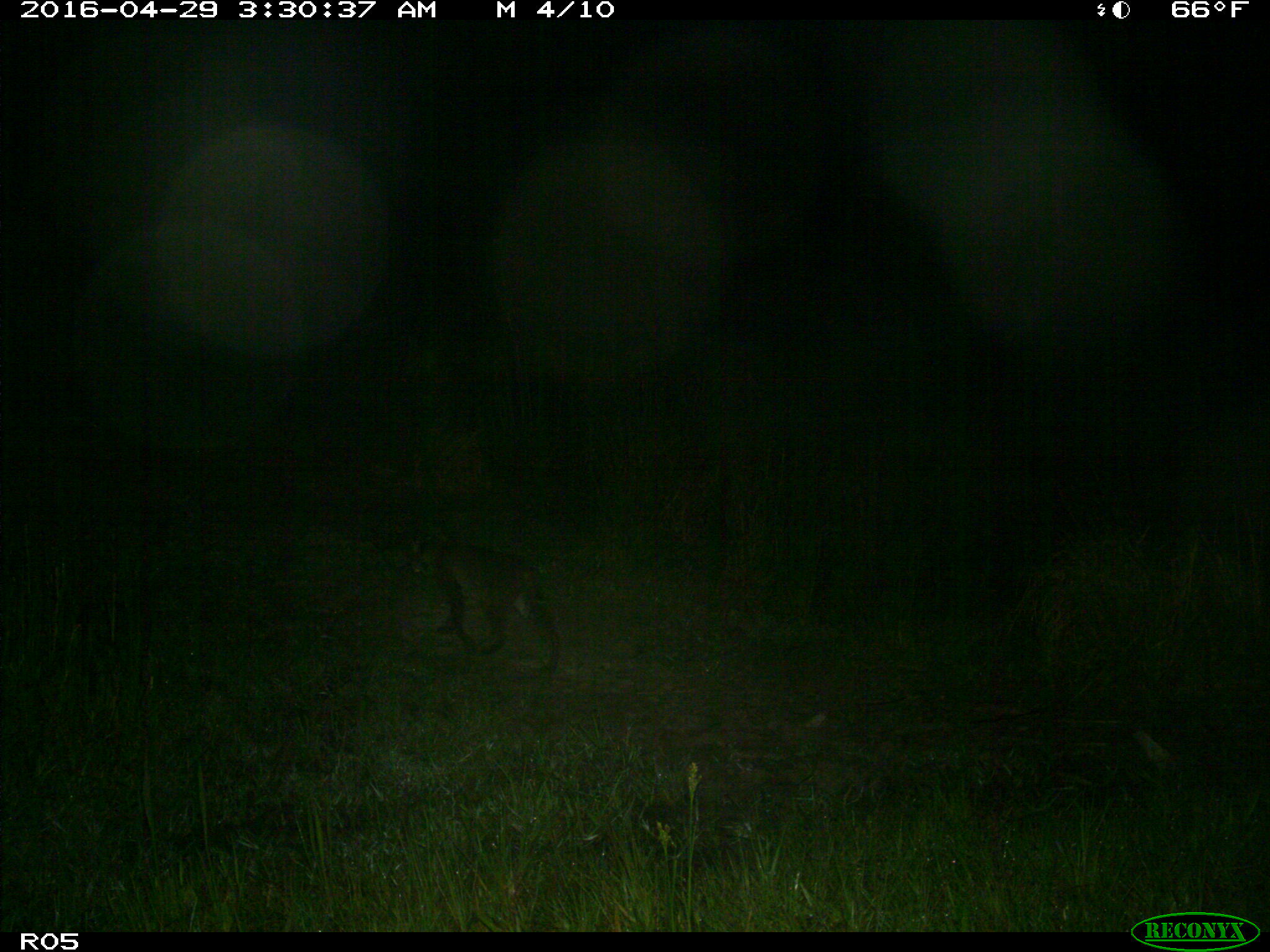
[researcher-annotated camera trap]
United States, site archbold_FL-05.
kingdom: Animalia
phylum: Chordata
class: Mammalia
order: Carnivora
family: Felidae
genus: Lynx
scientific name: Lynx rufus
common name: bobcat